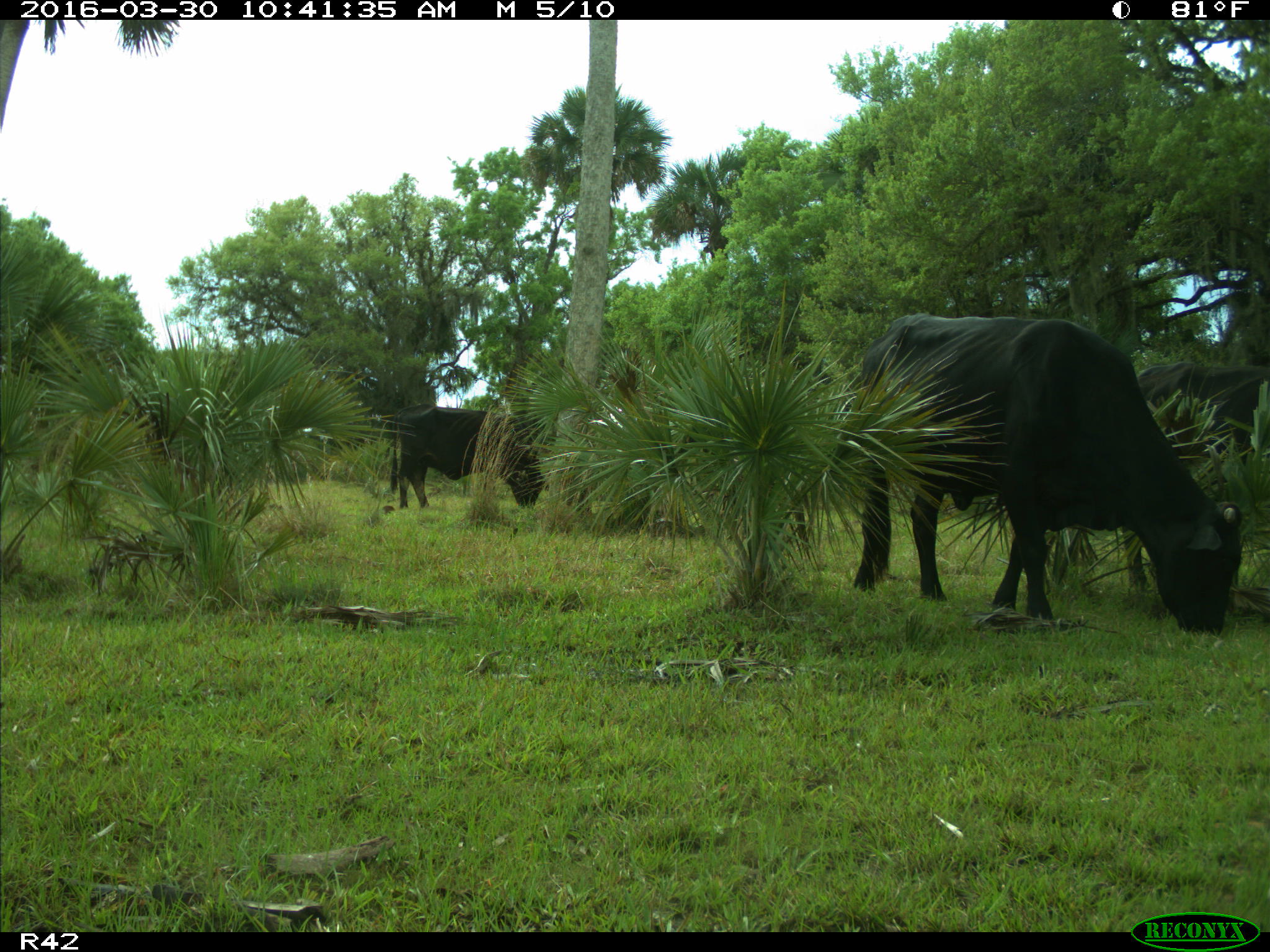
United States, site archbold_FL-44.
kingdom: Animalia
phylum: Chordata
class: Mammalia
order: Artiodactyla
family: Bovidae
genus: Bos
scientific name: Bos taurus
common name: domestic cow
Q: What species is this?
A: Bos taurus (domestic cow).